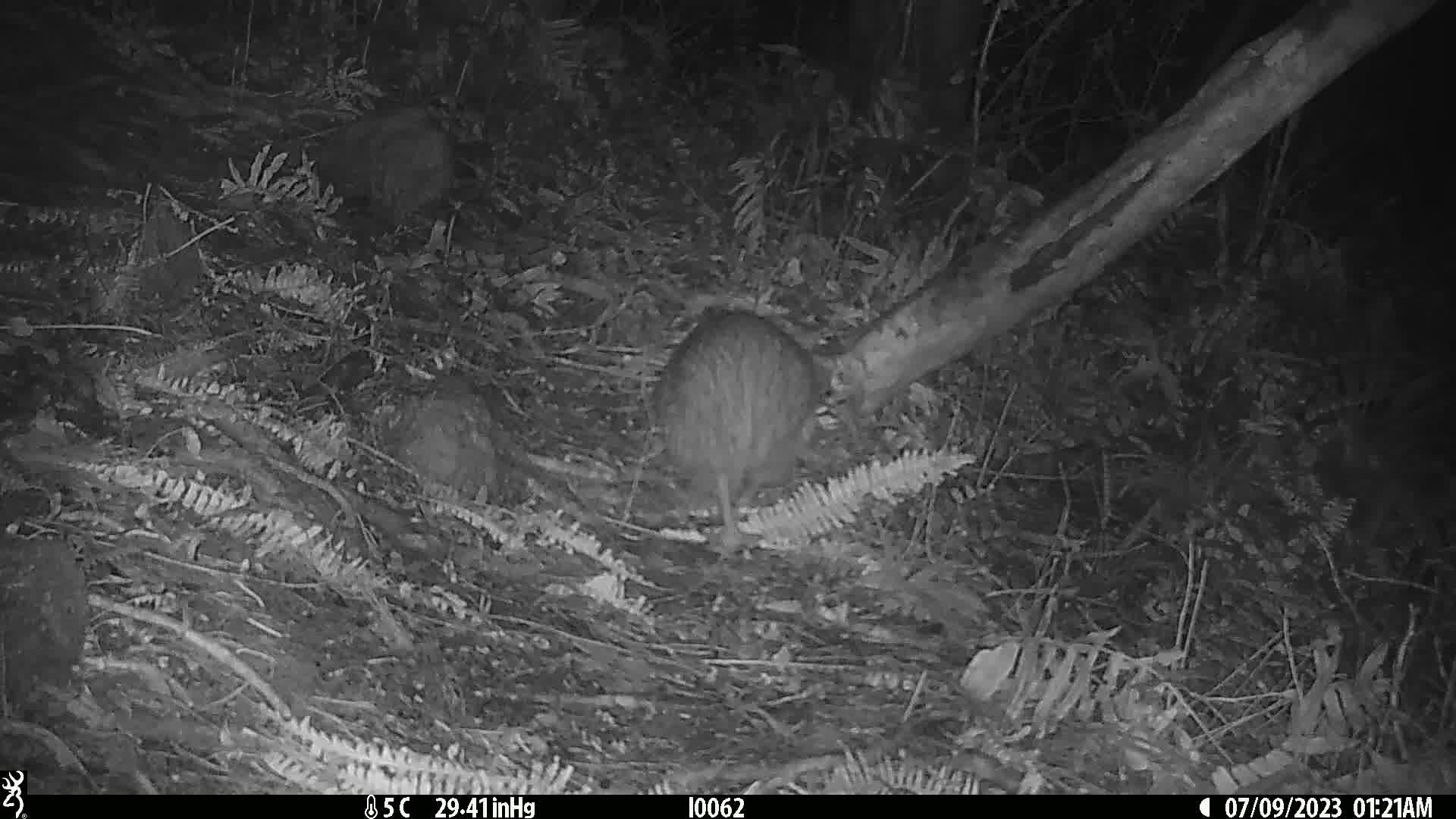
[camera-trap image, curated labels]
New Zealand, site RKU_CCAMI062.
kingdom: Animalia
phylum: Chordata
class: Aves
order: Apterygiformes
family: Apterygidae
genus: Apteryx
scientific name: Apteryx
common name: kiwi